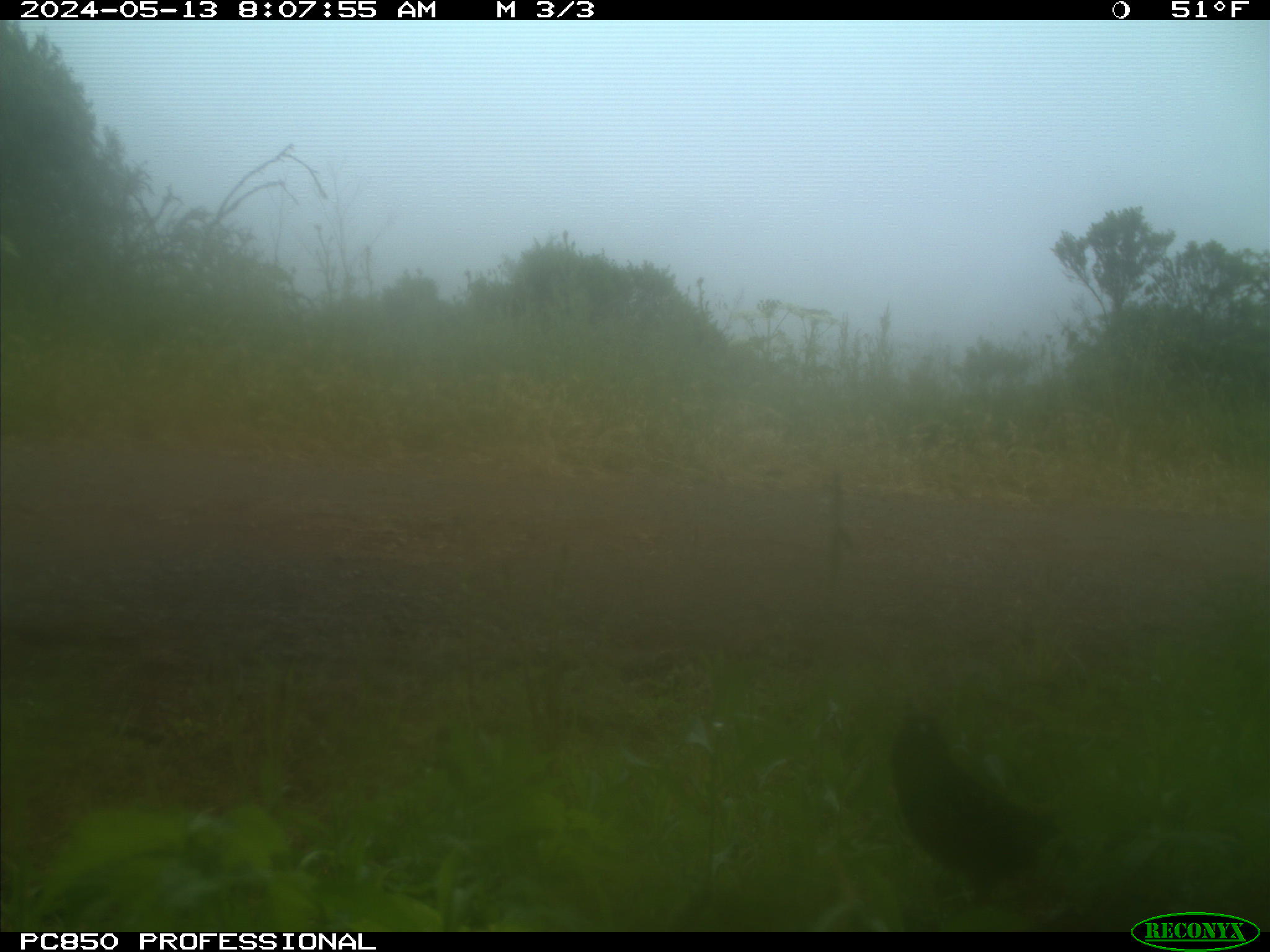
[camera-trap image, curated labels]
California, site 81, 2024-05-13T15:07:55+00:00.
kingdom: Animalia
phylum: Chordata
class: Aves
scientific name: Aves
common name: bird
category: unknown bird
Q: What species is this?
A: Unknown bird (bird) (Aves).